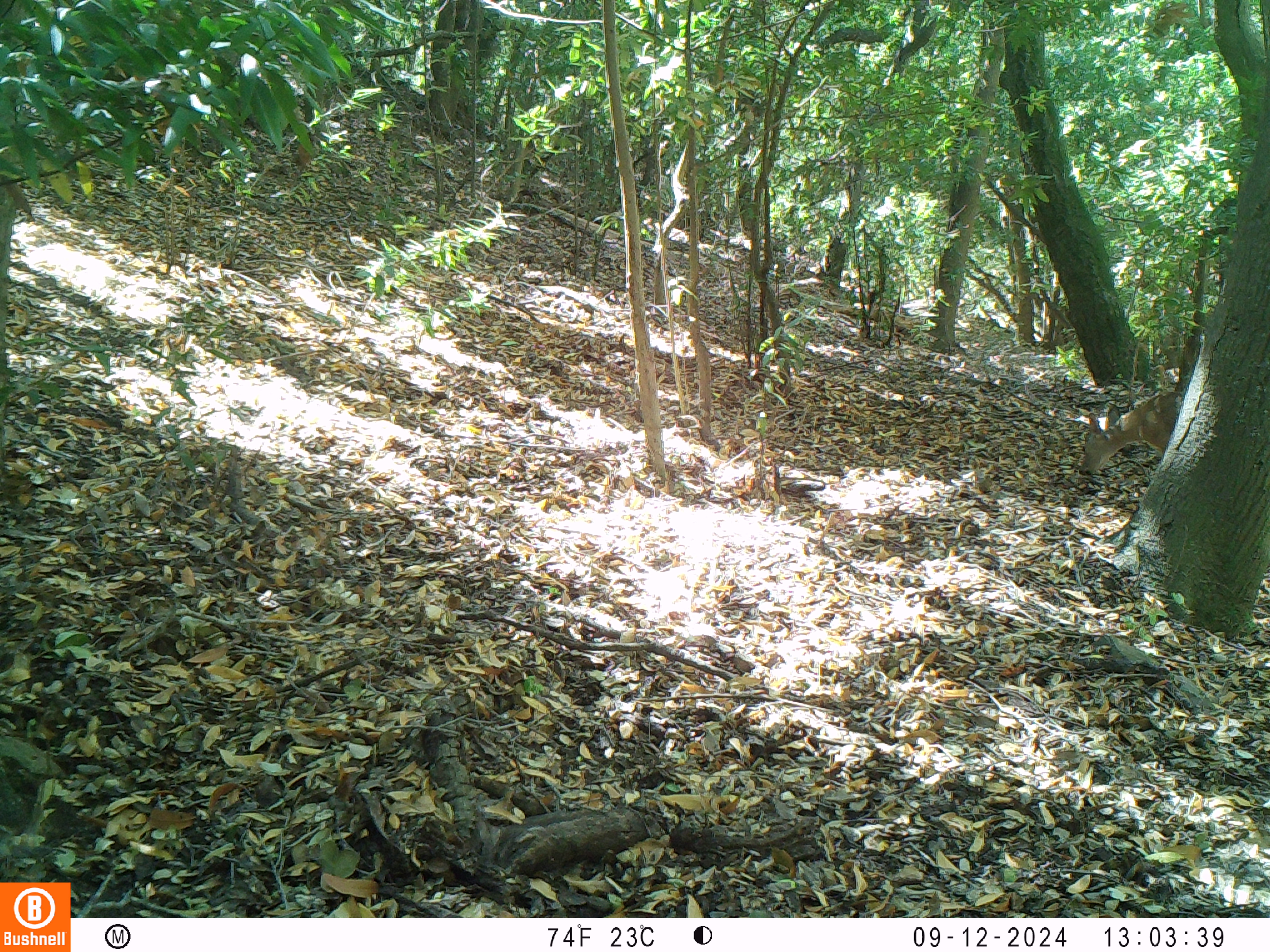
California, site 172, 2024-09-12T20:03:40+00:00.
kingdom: Animalia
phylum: Chordata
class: Mammalia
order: Artiodactyla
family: Cervidae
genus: Odocoileus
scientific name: Odocoileus hemionus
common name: mule deer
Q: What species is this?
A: Mule deer (Odocoileus hemionus).